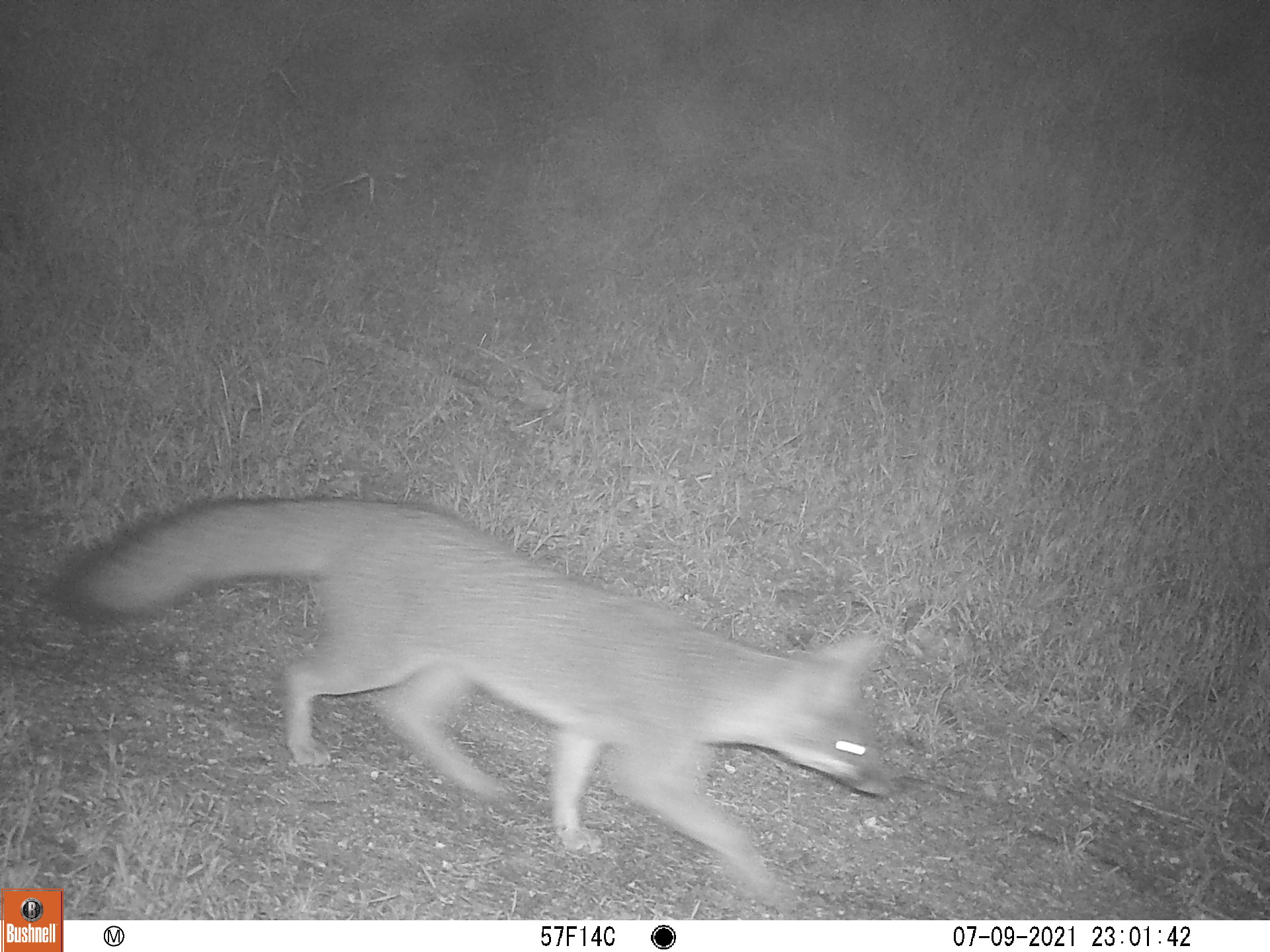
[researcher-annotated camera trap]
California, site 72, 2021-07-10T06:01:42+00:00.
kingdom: Animalia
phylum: Chordata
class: Mammalia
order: Carnivora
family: Canidae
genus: Urocyon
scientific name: Urocyon cinereoargenteus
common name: gray fox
Gray fox (Urocyon cinereoargenteus).